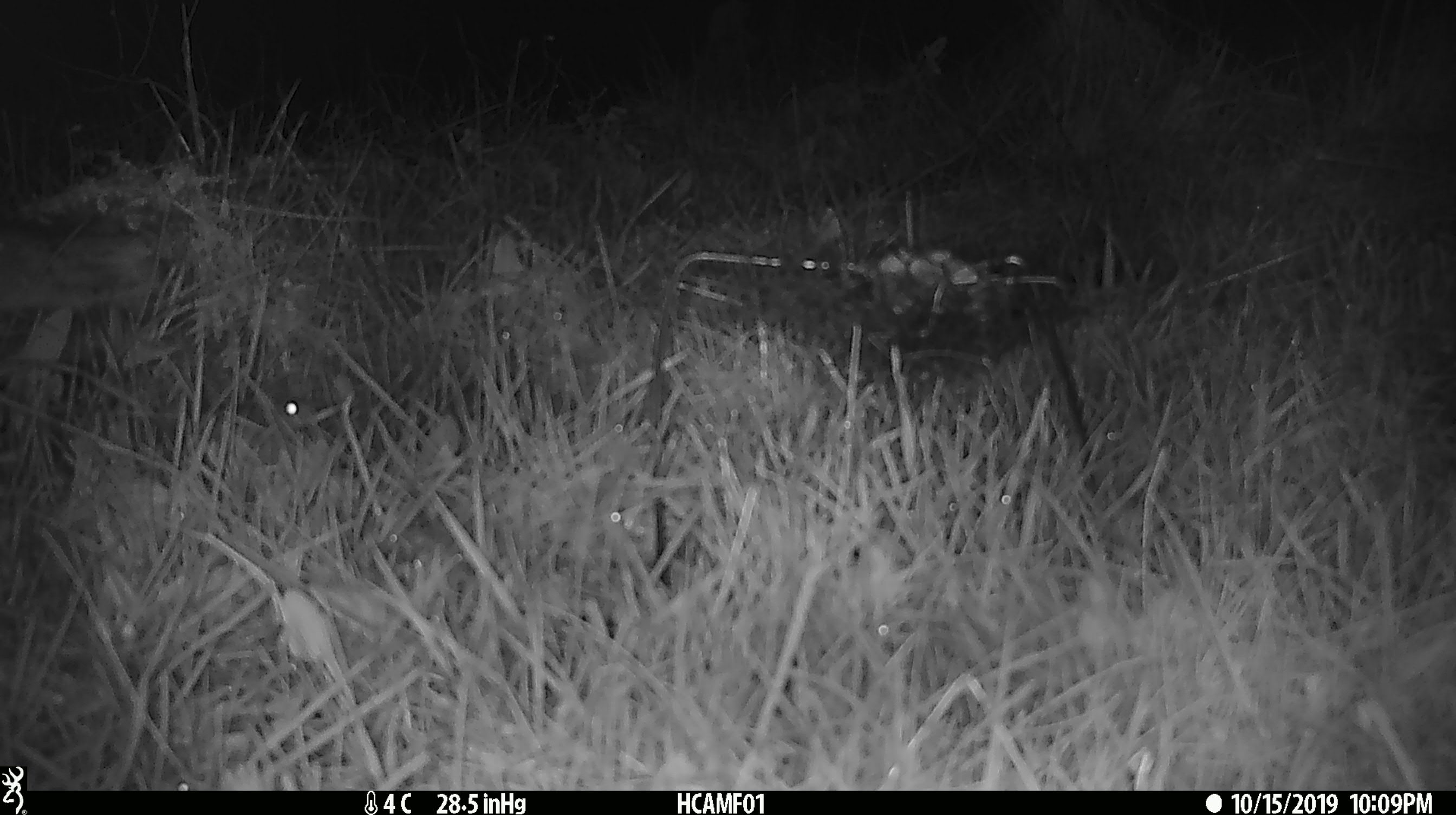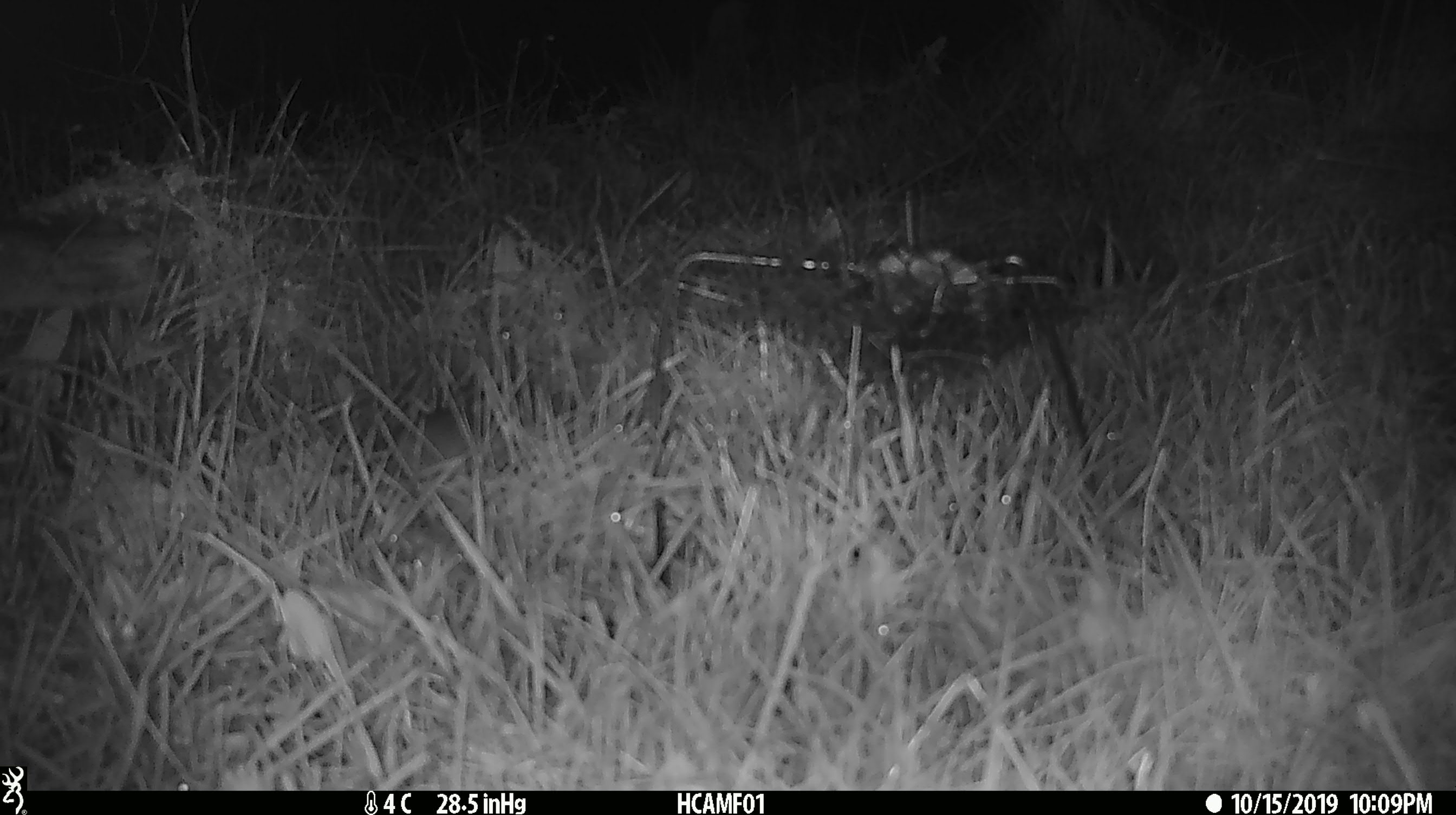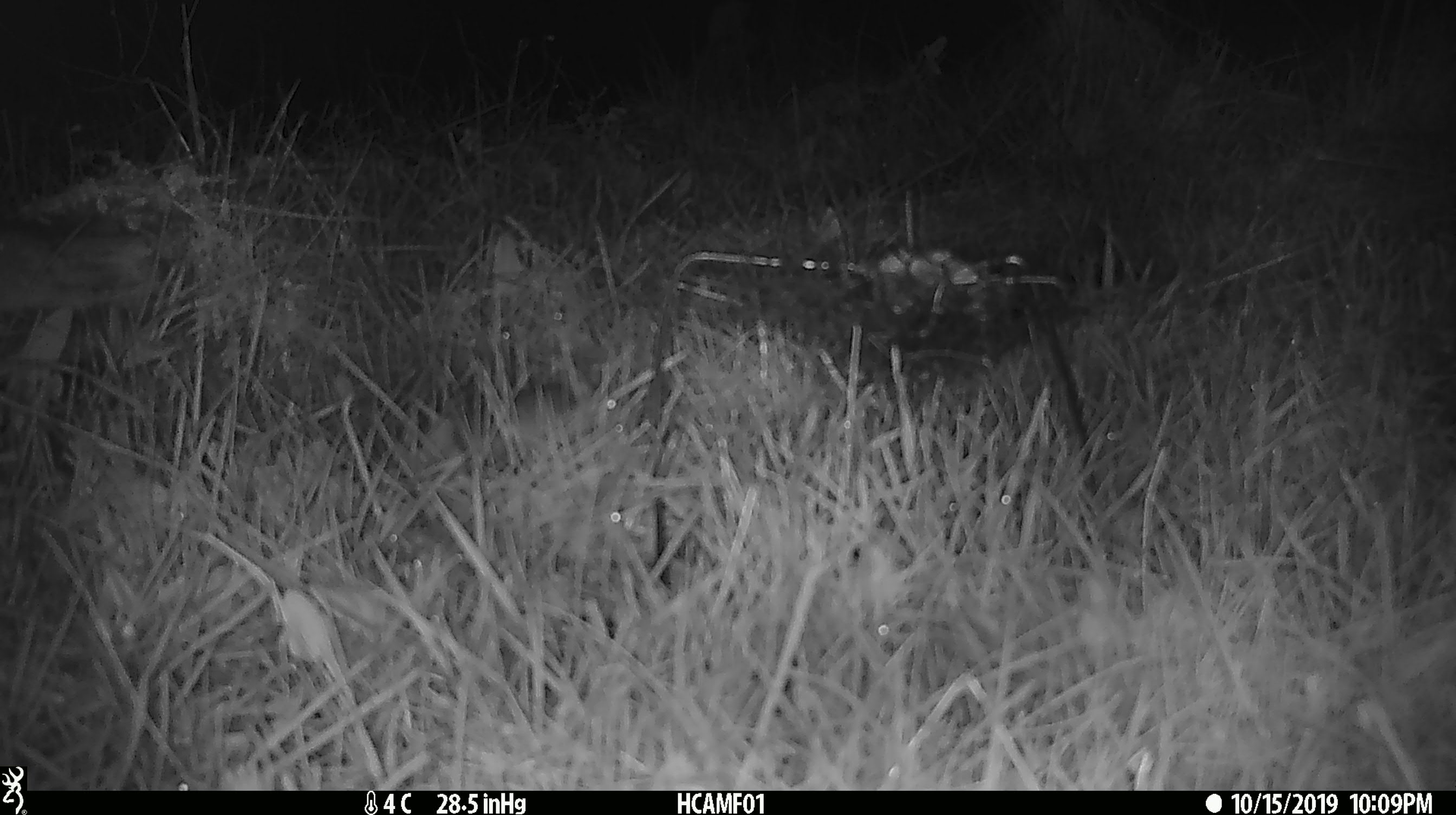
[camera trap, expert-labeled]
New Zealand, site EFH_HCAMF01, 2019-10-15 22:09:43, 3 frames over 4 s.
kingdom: Animalia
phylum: Chordata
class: Mammalia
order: Rodentia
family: Muridae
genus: Mus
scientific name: Mus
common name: mouse